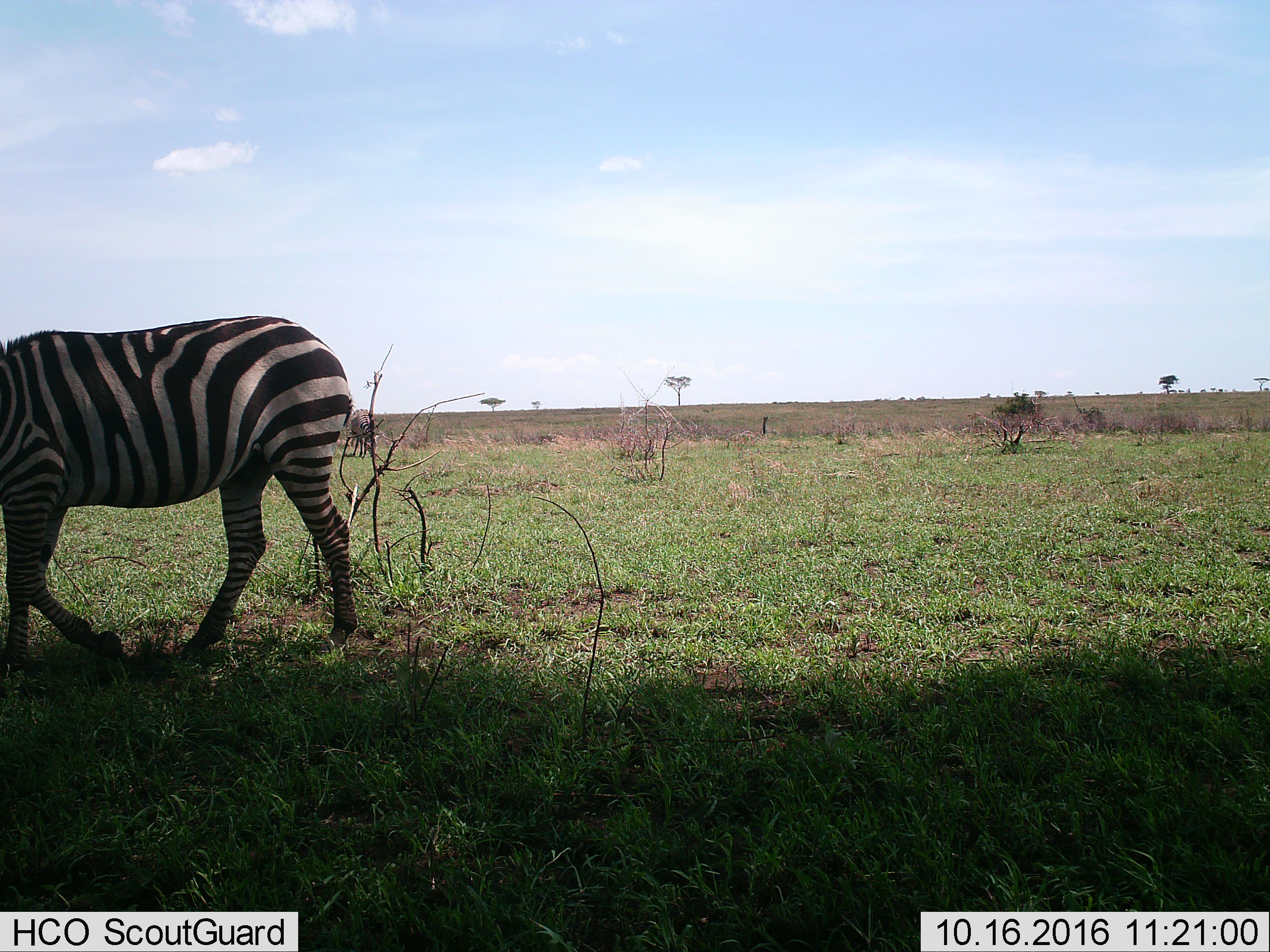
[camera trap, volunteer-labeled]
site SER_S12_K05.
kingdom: Animalia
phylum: Chordata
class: Mammalia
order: Perissodactyla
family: Equidae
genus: Equus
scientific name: Equus quagga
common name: plains zebra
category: zebraplains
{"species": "zebraplains (plains zebra) (Equus quagga)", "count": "1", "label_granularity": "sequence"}